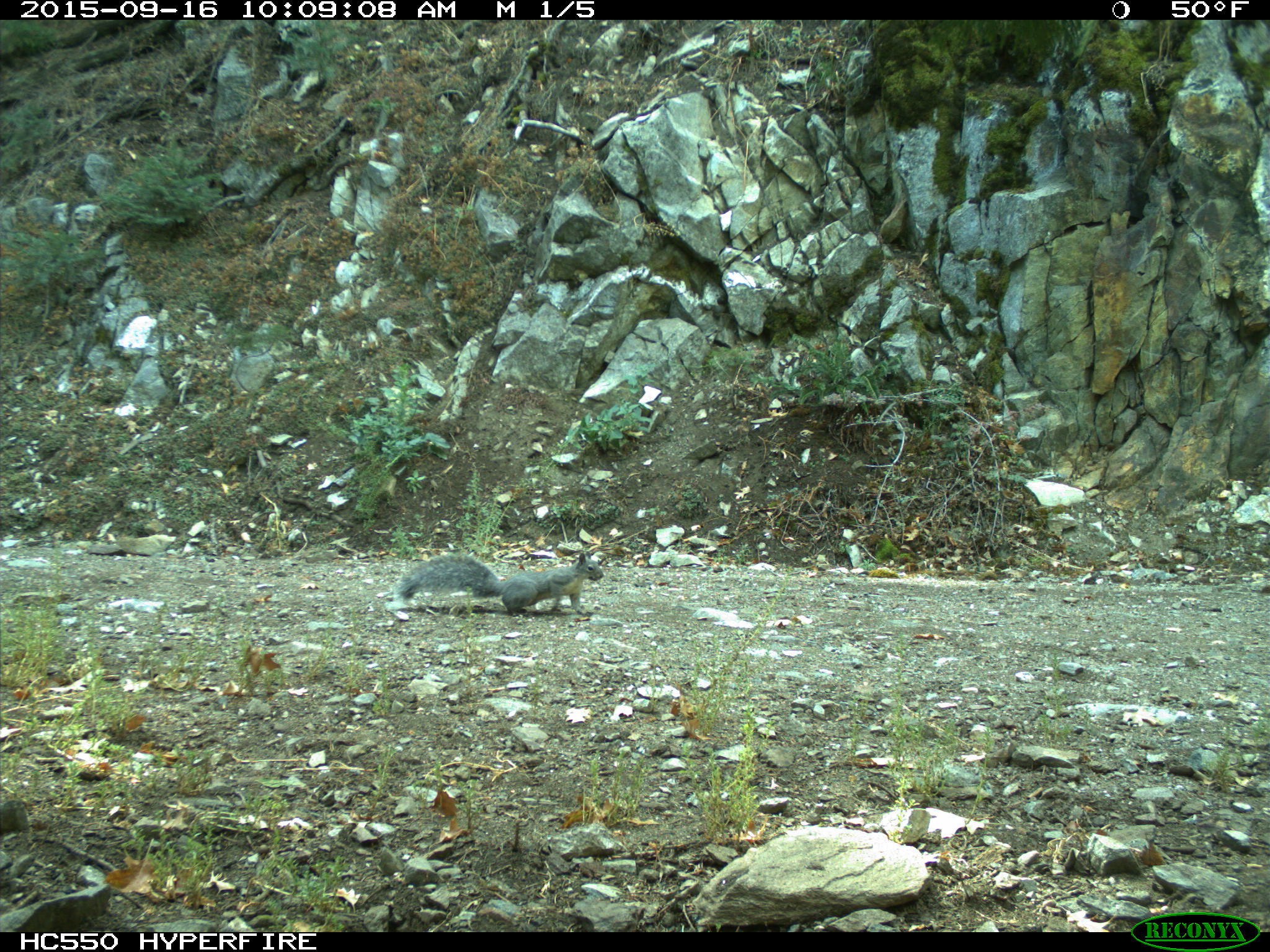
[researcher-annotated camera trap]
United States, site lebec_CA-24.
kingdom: Animalia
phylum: Chordata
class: Mammalia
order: Rodentia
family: Sciuridae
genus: Sciurus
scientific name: Sciurus carolinensis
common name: eastern gray squirrel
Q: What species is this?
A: Sciurus carolinensis (eastern gray squirrel).